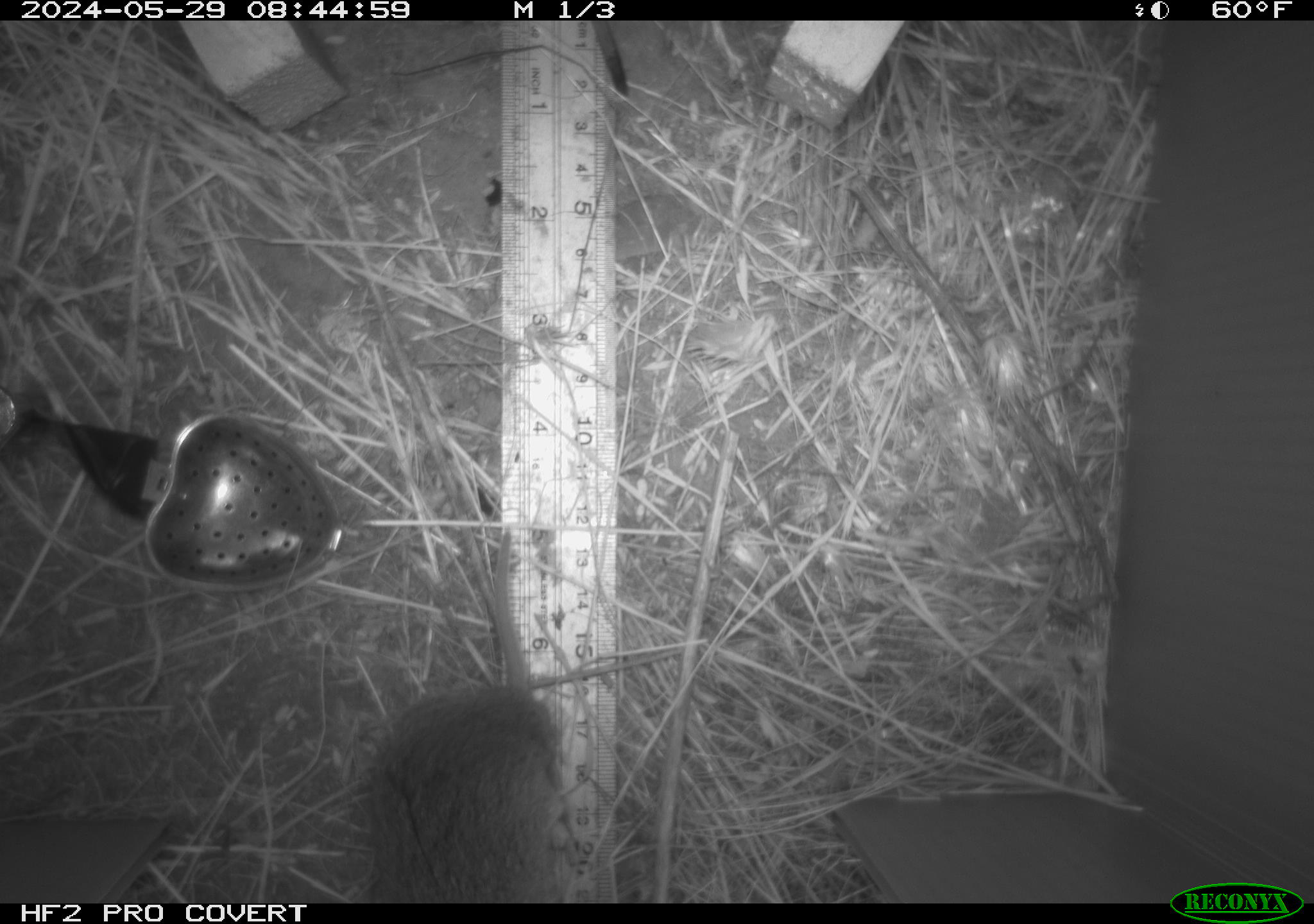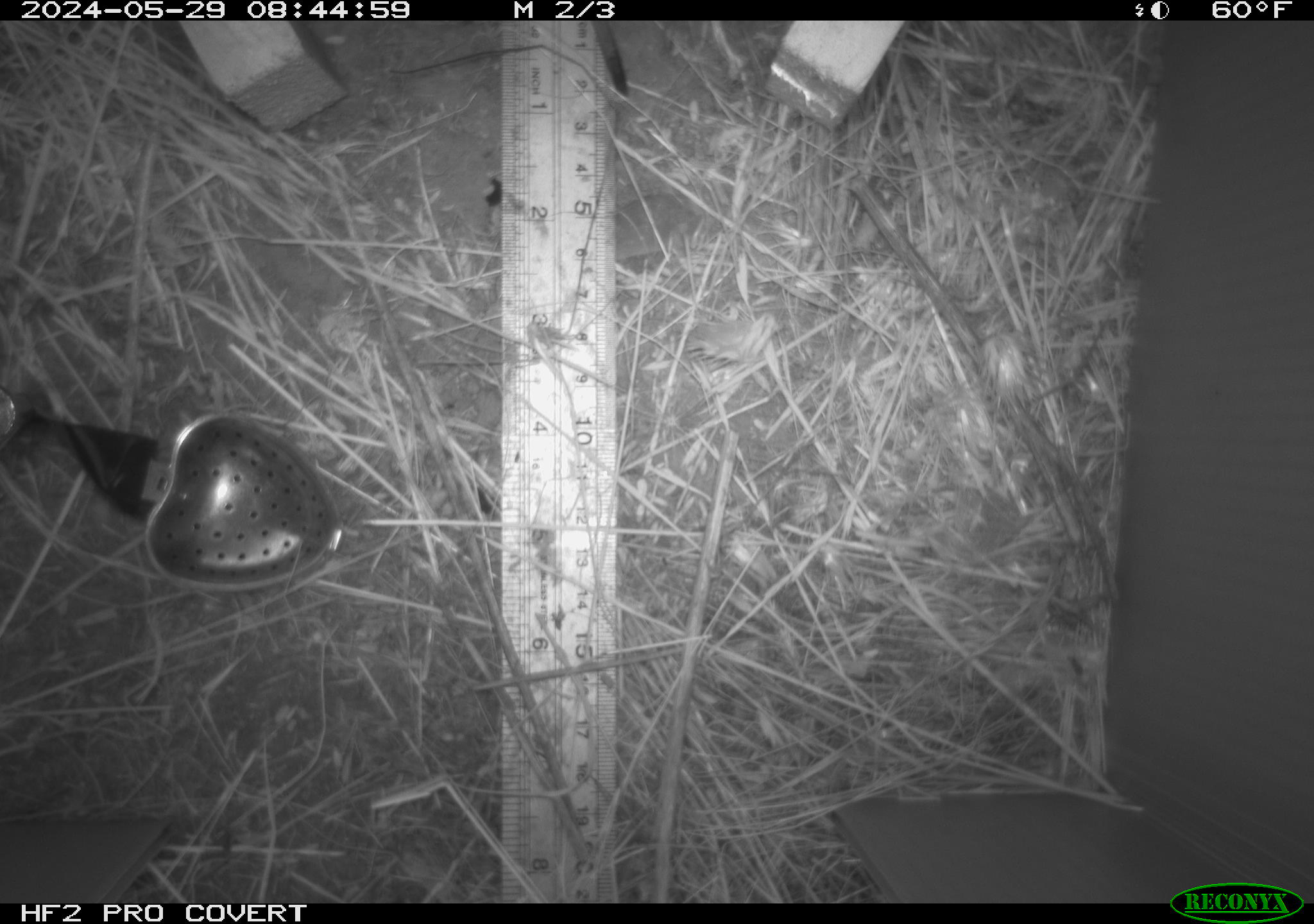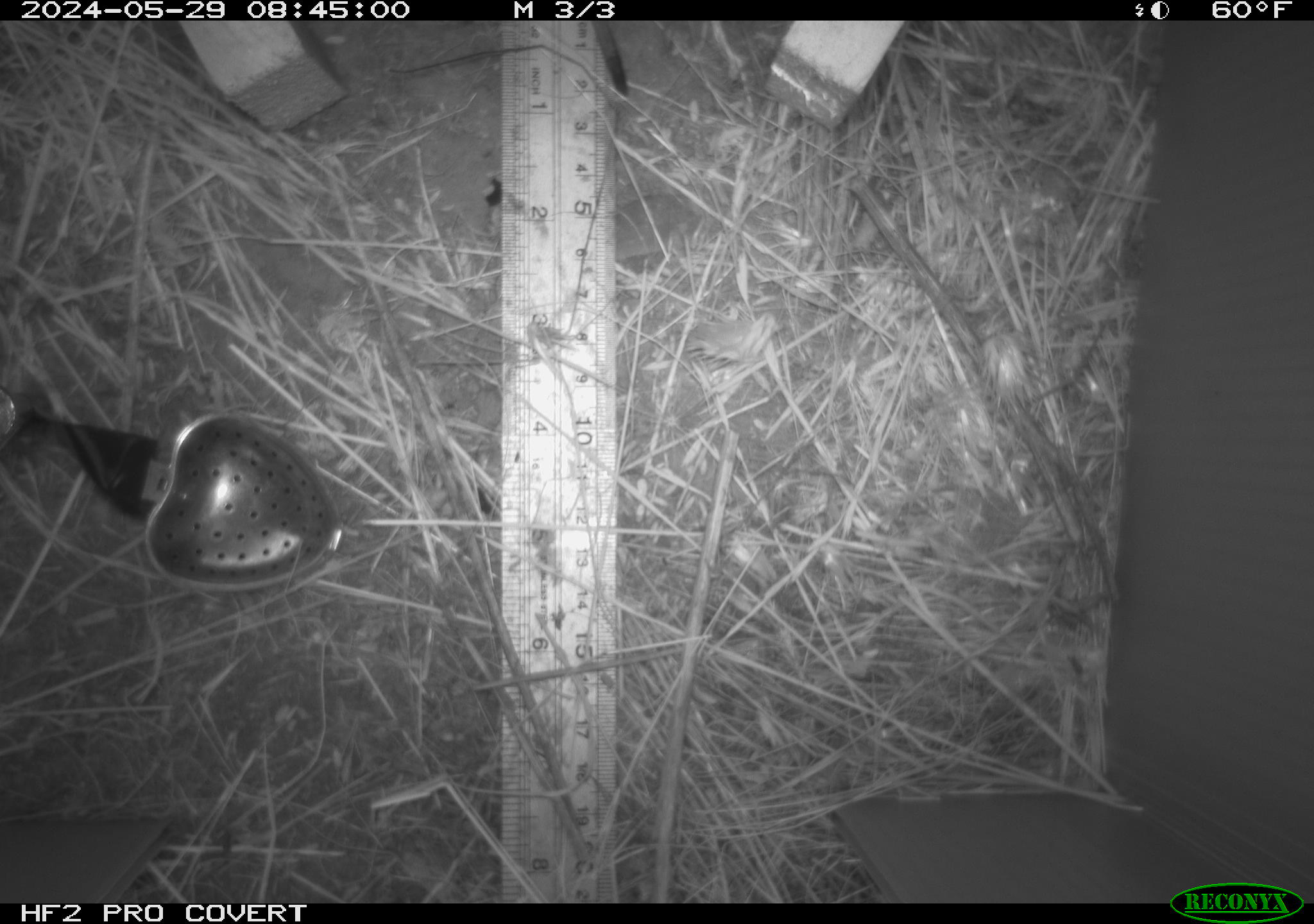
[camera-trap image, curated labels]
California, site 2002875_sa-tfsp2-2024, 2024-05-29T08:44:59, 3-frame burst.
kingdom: Animalia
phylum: Chordata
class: Mammalia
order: Rodentia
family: Cricetidae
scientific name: Arvicolinae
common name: voles, lemmings, and muskrats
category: arvicolinae subfamily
Arvicolinae subfamily (voles, lemmings, and muskrats) (Arvicolinae).